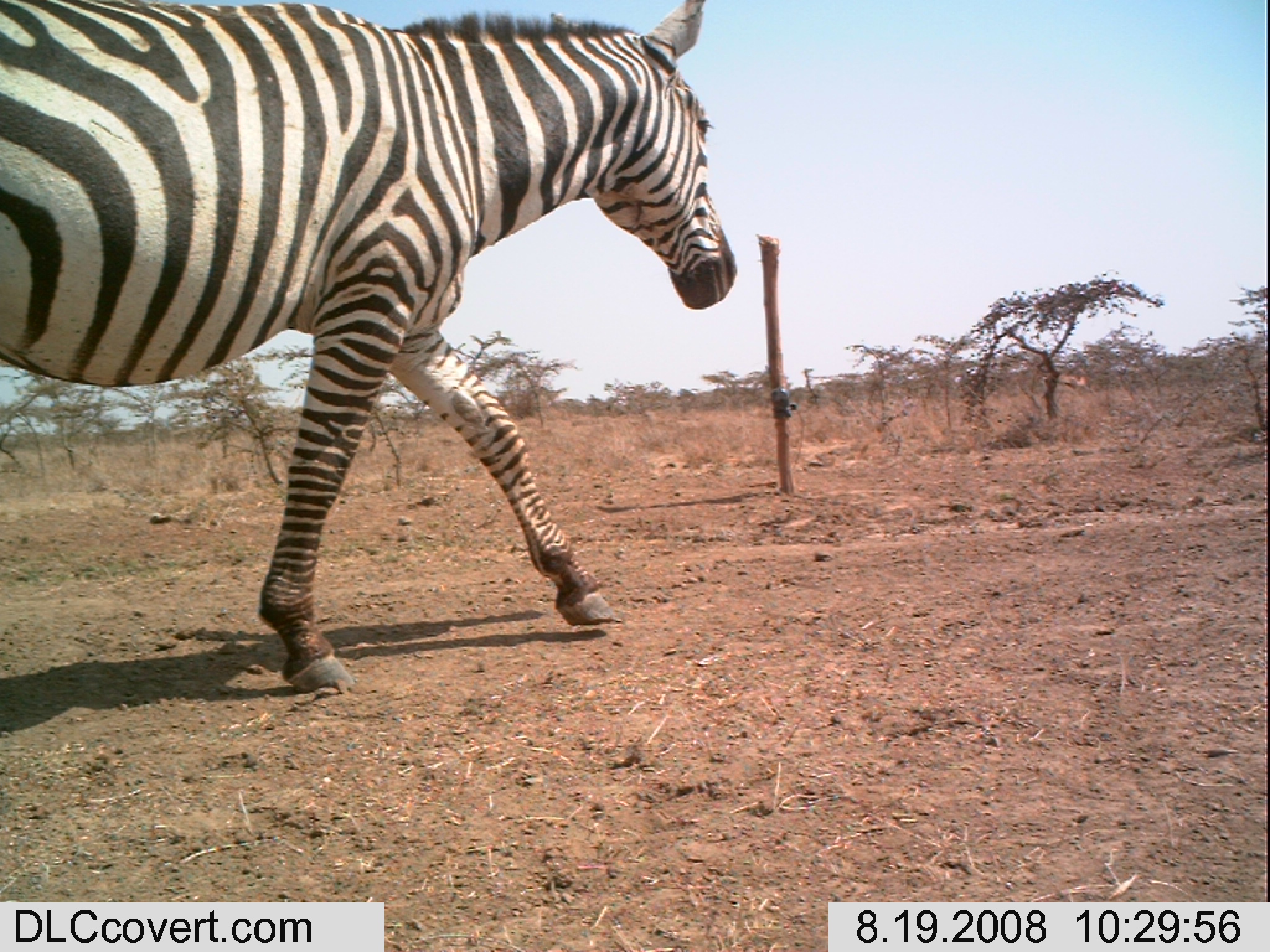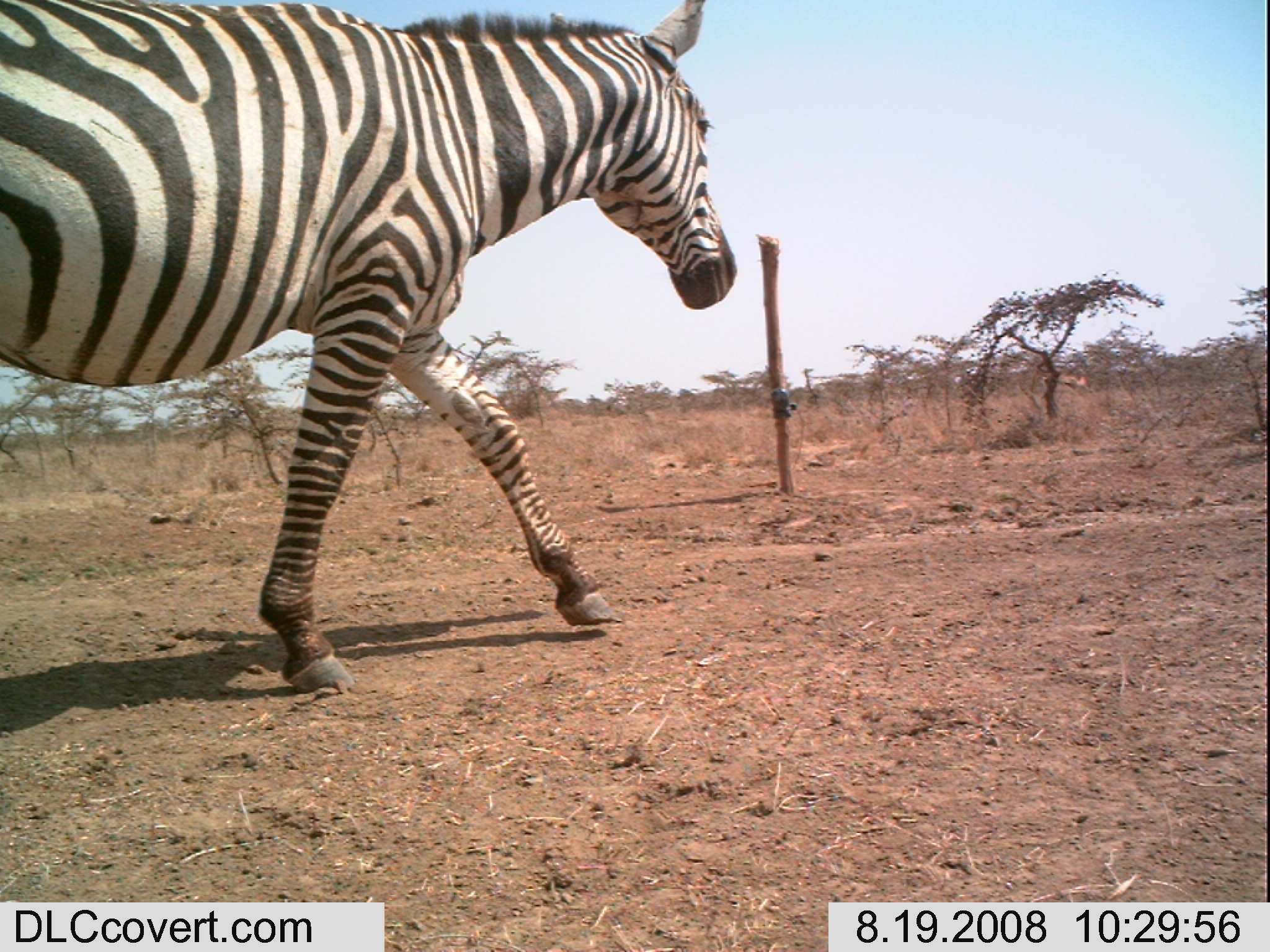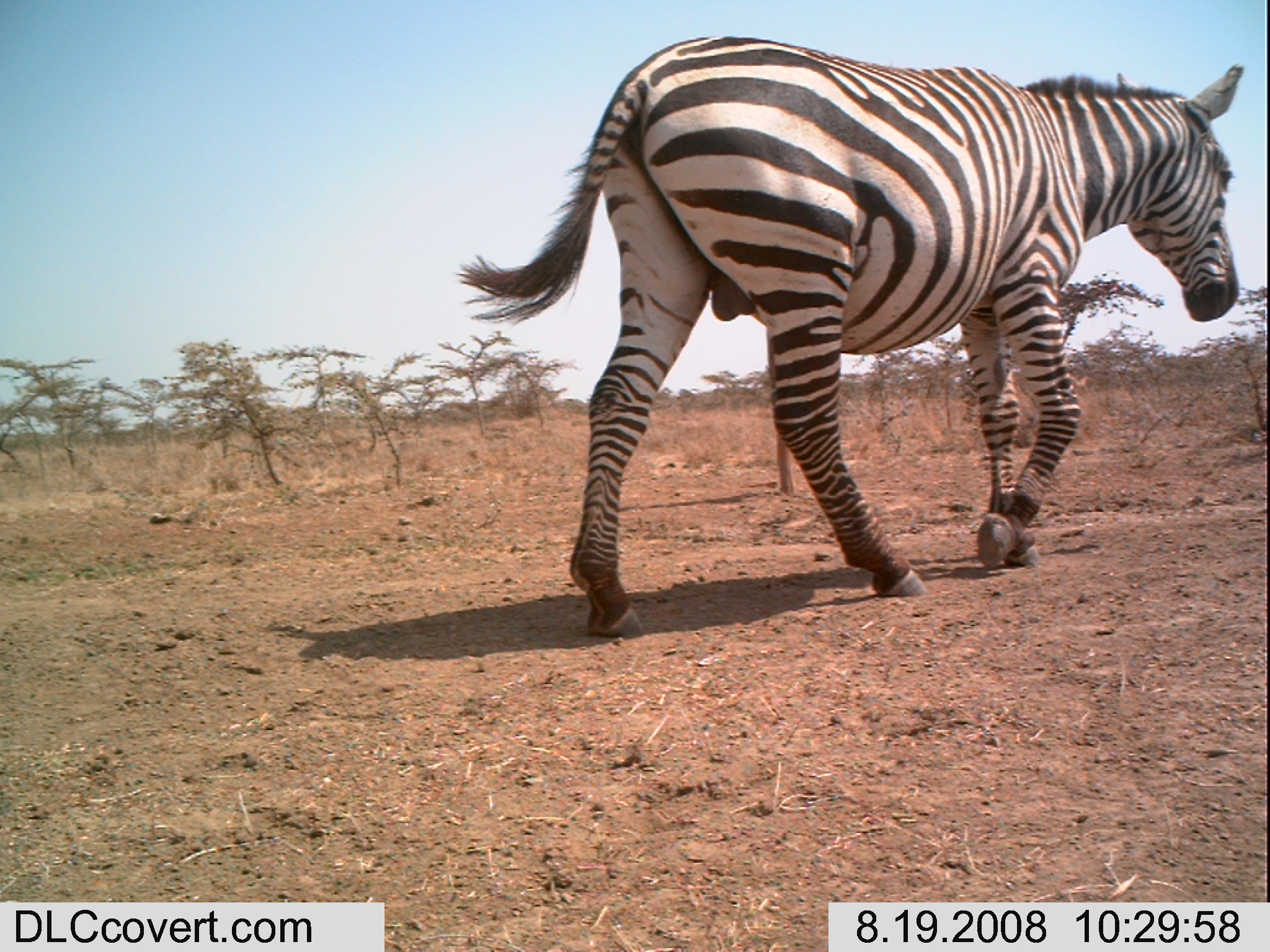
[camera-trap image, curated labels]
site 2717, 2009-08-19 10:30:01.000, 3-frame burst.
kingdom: Animalia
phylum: Chordata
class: Mammalia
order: Perissodactyla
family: Equidae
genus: Equus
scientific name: Equus quagga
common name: plains zebra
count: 1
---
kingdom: Animalia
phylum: Chordata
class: Mammalia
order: Artiodactyla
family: Bovidae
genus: Nanger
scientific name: Nanger granti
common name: grant's gazelle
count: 1